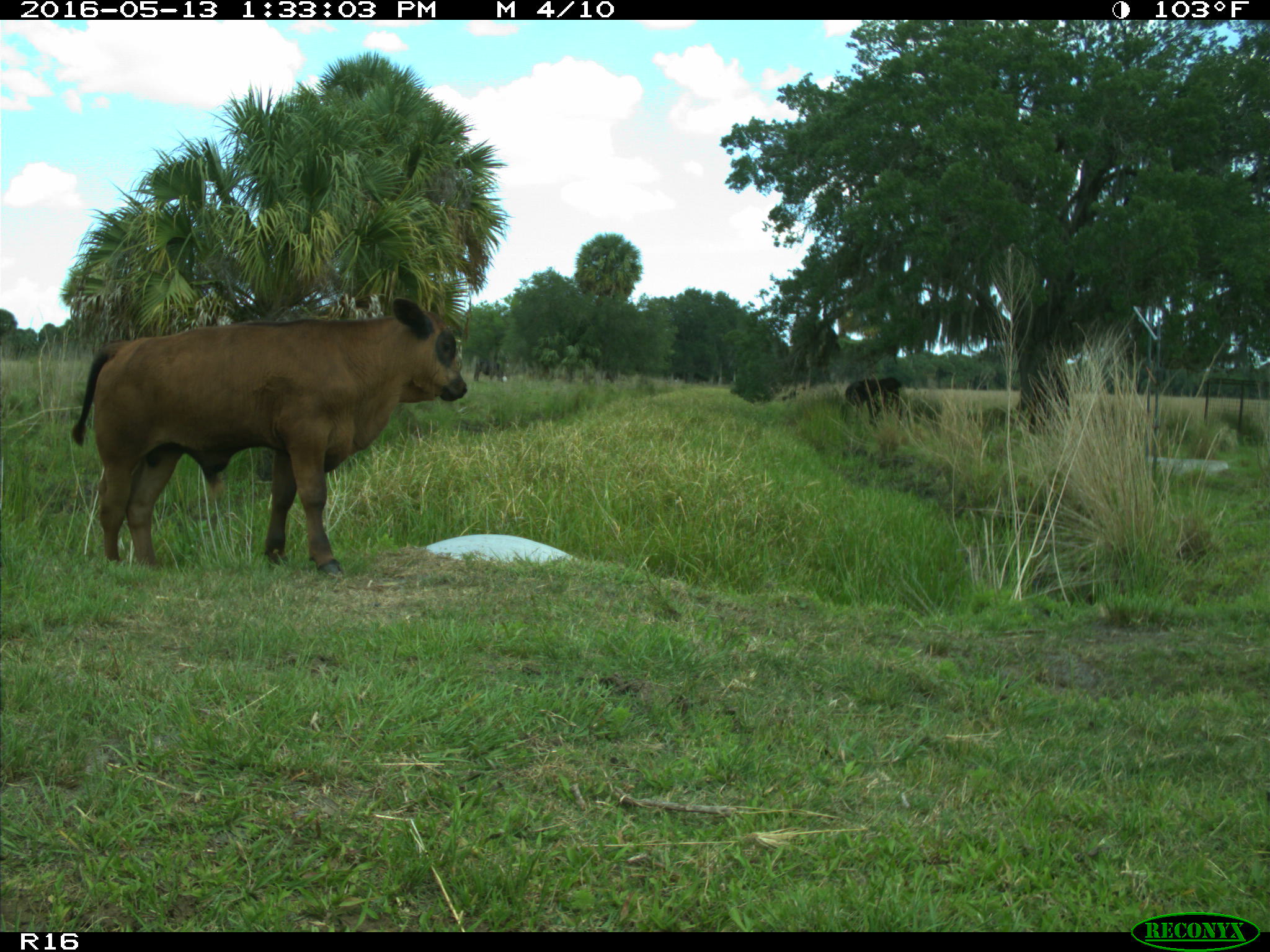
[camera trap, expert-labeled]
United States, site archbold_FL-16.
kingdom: Animalia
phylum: Chordata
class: Mammalia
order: Artiodactyla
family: Bovidae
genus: Bos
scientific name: Bos taurus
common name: domestic cow